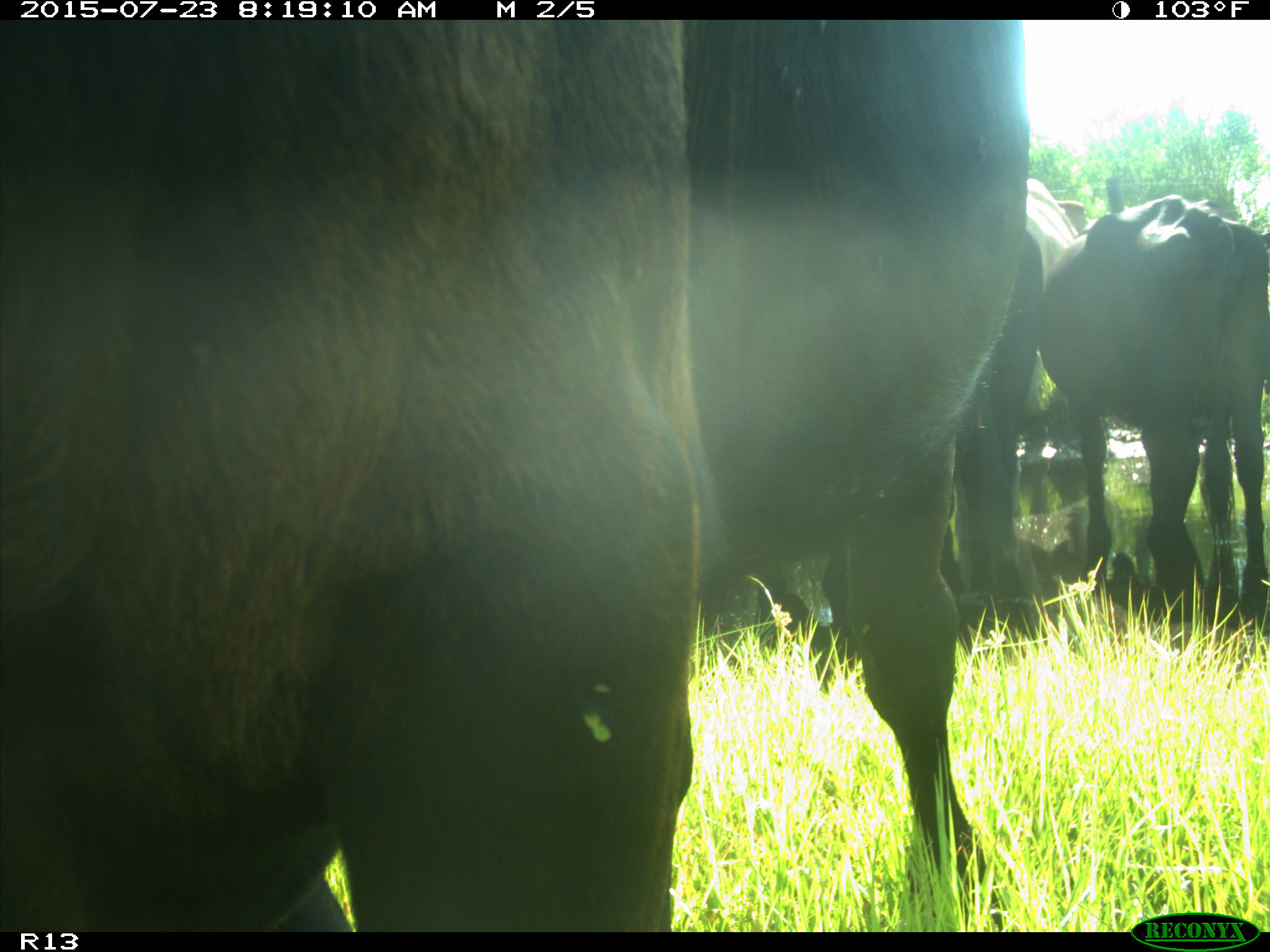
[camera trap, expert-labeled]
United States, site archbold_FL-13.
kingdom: Animalia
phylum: Chordata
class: Mammalia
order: Artiodactyla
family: Bovidae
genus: Bos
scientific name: Bos taurus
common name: domestic cow